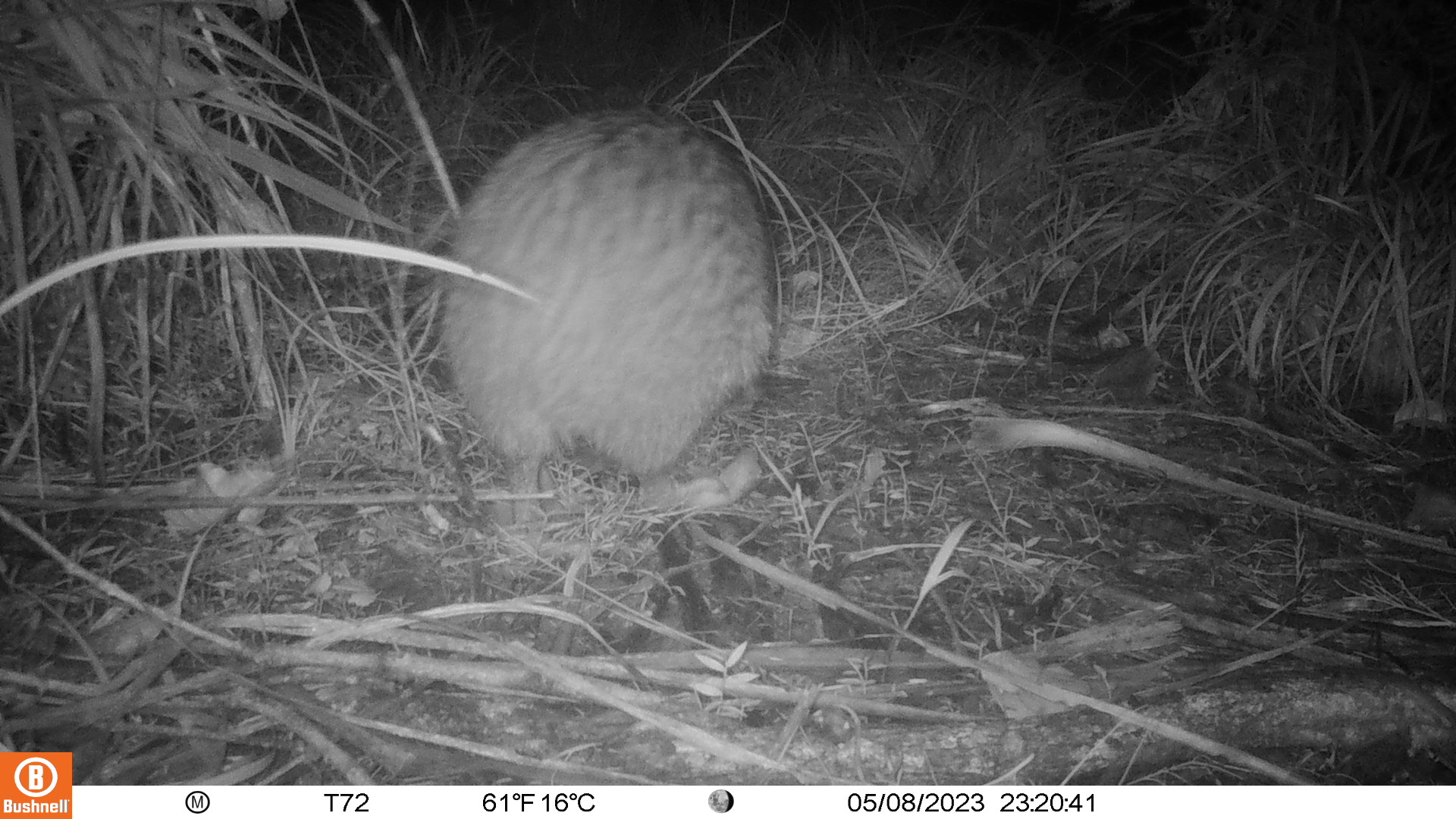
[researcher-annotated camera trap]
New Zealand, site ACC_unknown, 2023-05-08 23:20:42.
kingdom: Animalia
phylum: Chordata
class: Aves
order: Apterygiformes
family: Apterygidae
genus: Apteryx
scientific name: Apteryx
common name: kiwi